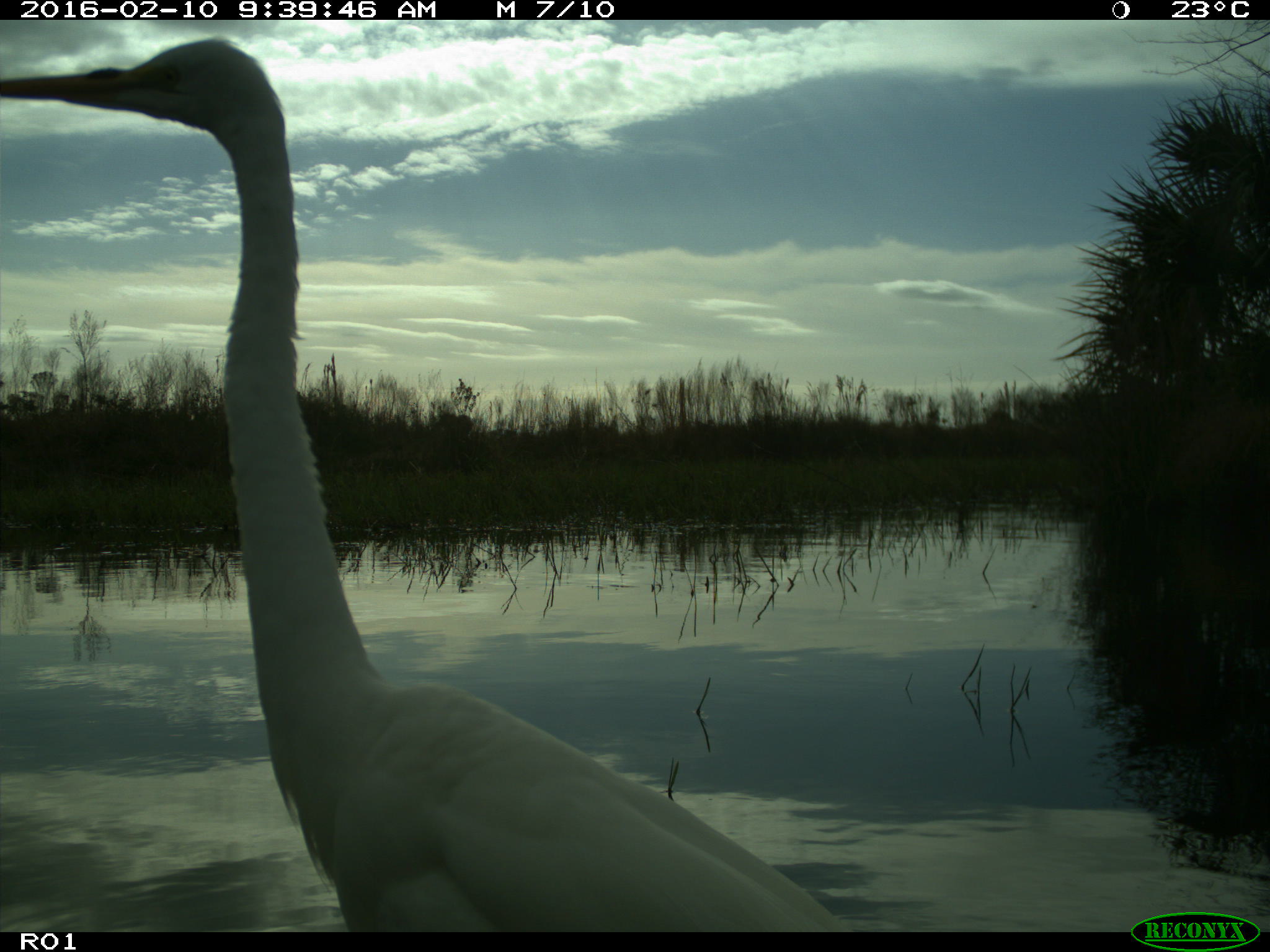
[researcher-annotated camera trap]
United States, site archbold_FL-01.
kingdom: Animalia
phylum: Chordata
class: Aves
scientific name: Aves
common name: birds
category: unidentified bird